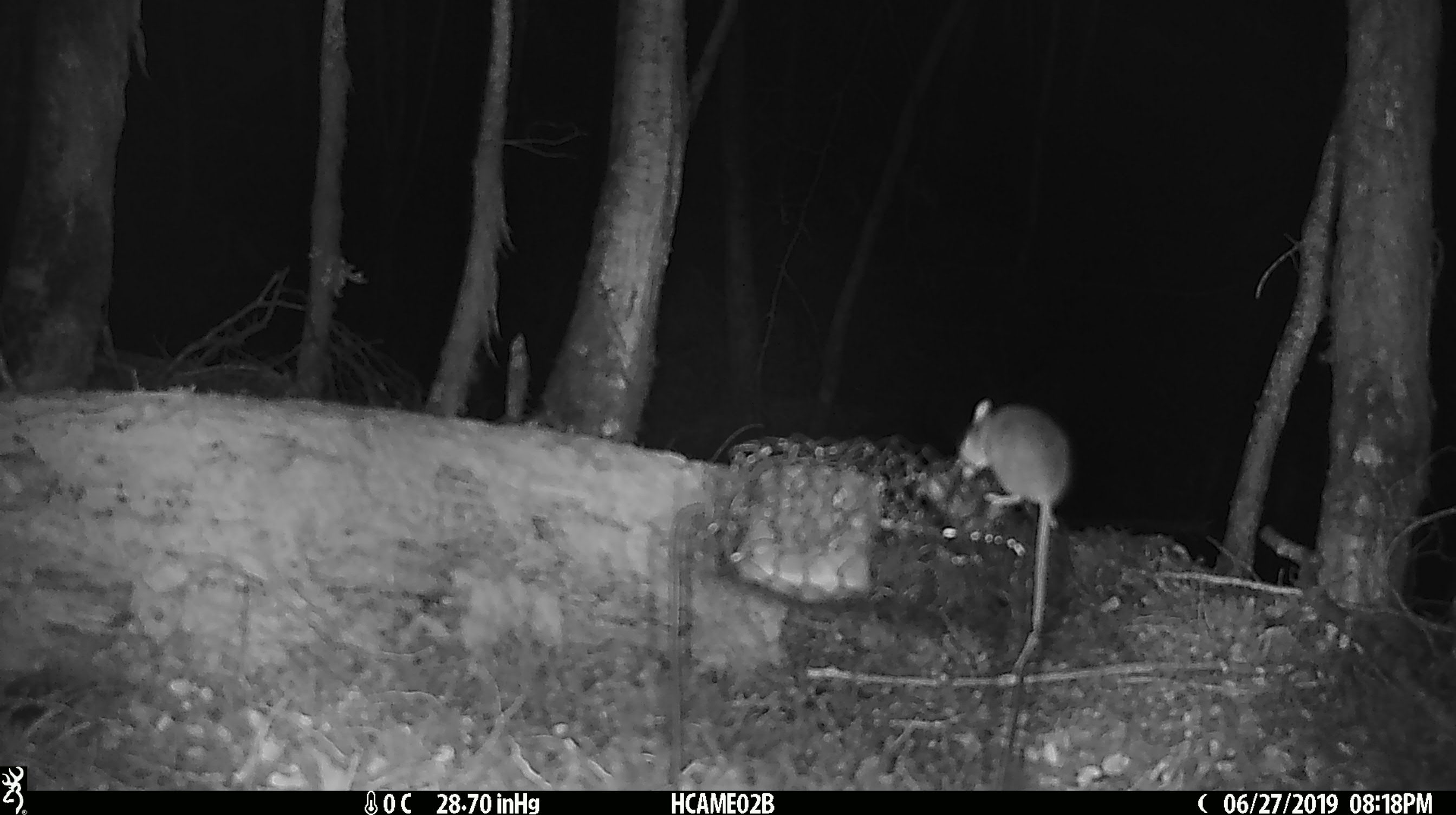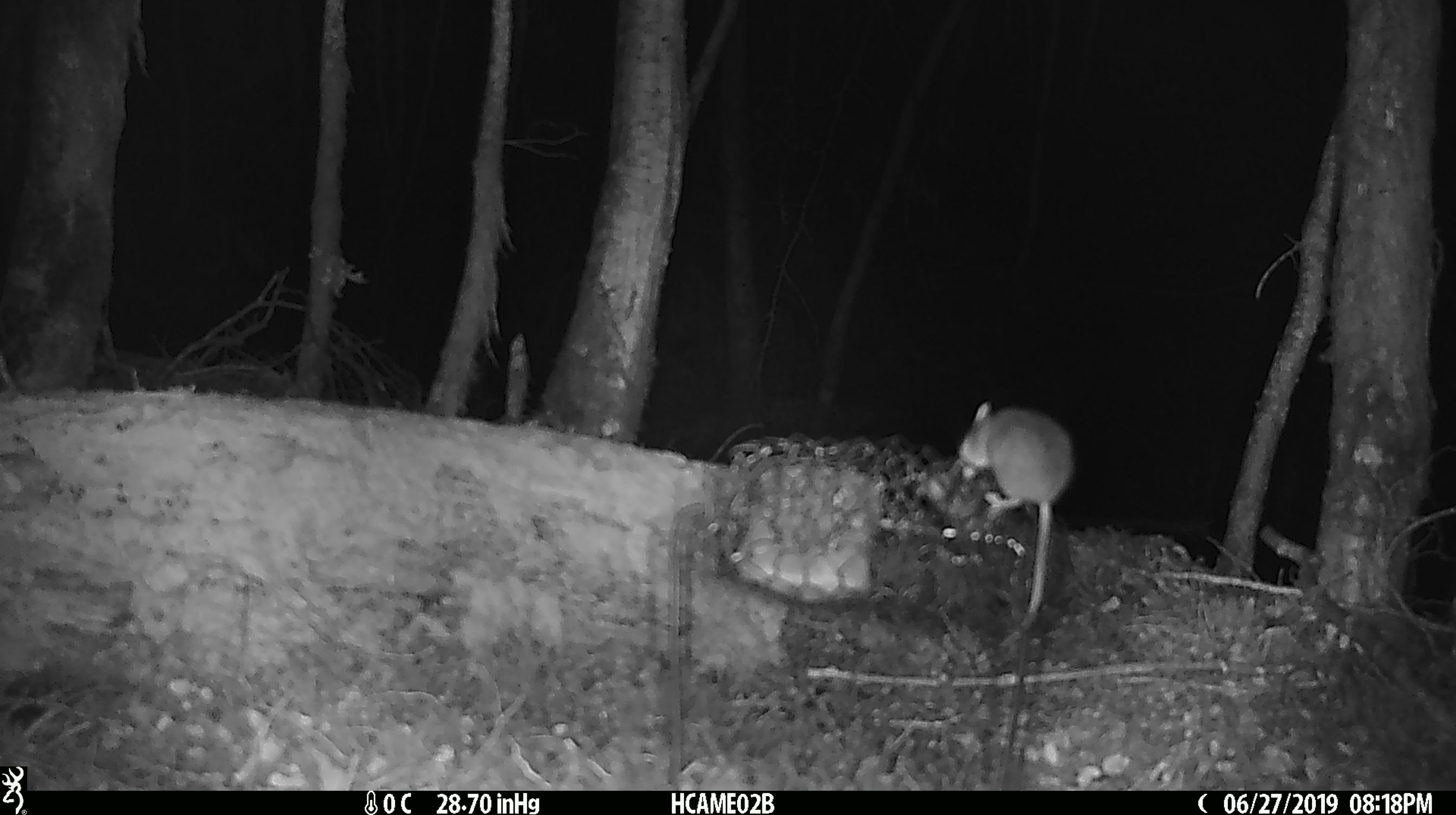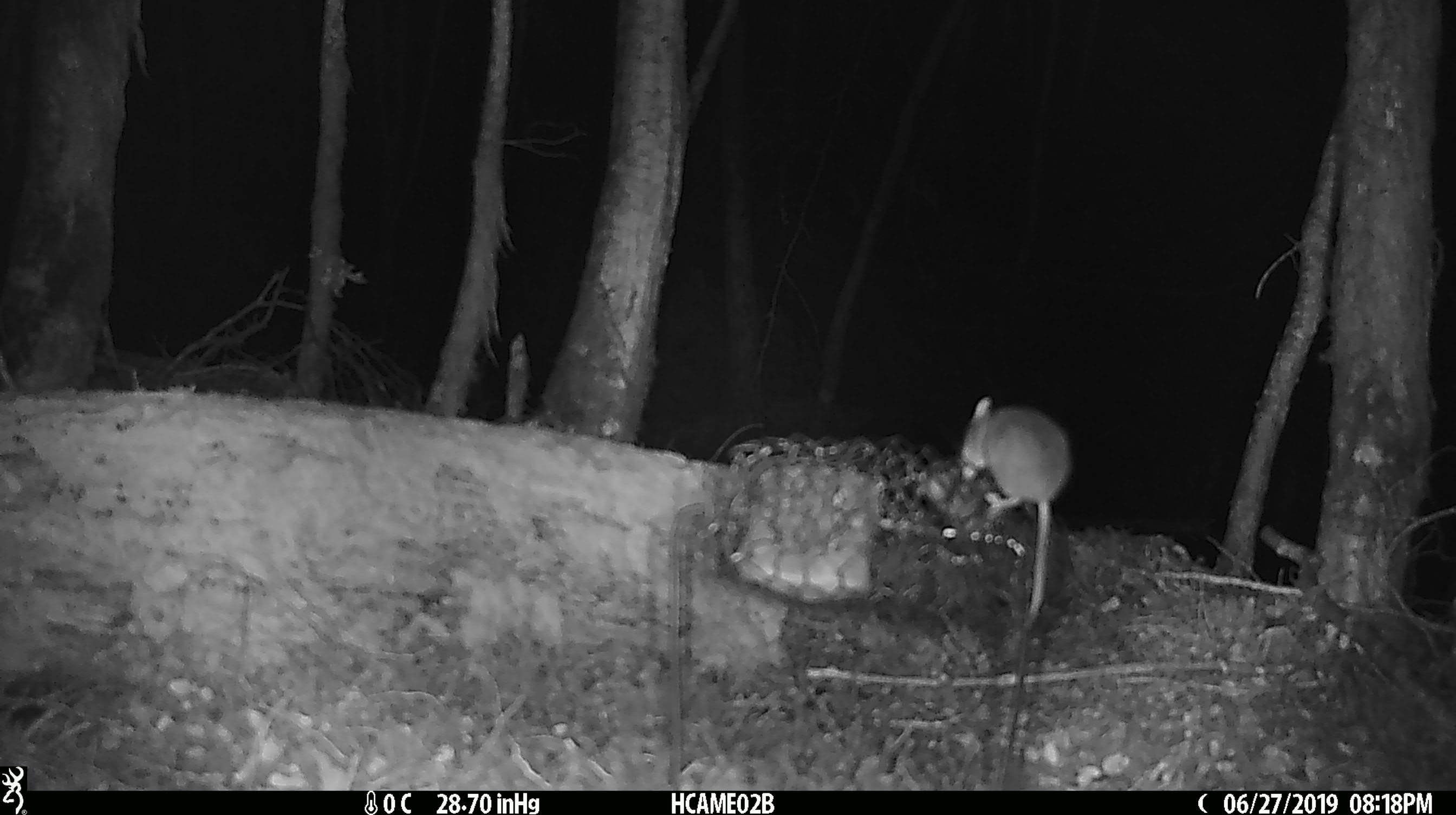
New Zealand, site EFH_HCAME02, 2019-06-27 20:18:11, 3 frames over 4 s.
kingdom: Animalia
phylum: Chordata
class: Mammalia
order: Rodentia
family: Muridae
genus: Mus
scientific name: Mus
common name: mouse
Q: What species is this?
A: Mouse (Mus).